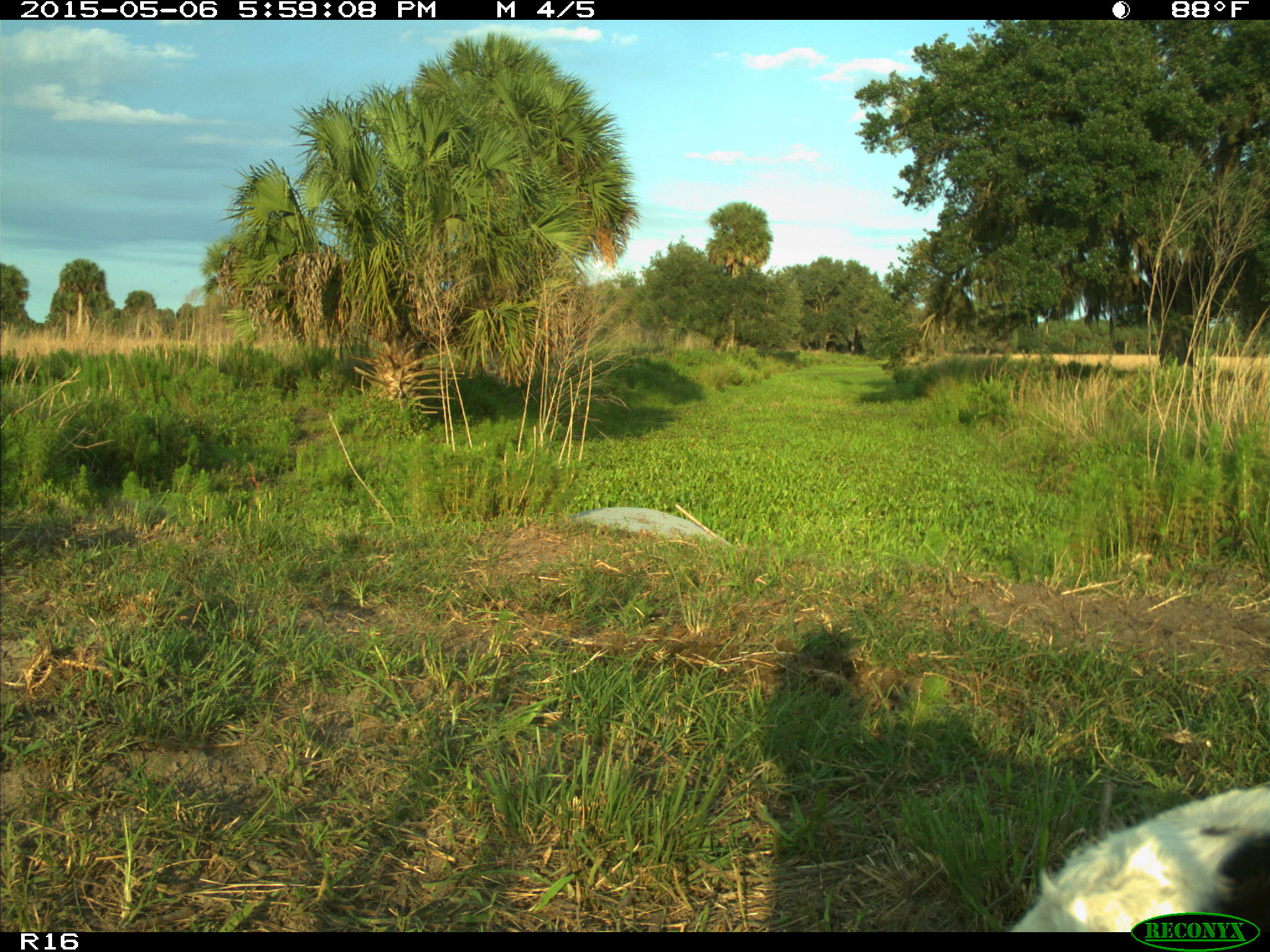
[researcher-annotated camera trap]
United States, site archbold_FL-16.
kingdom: Animalia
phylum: Chordata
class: Mammalia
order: Artiodactyla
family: Bovidae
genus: Bos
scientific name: Bos taurus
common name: domestic cow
Bos taurus (domestic cow).